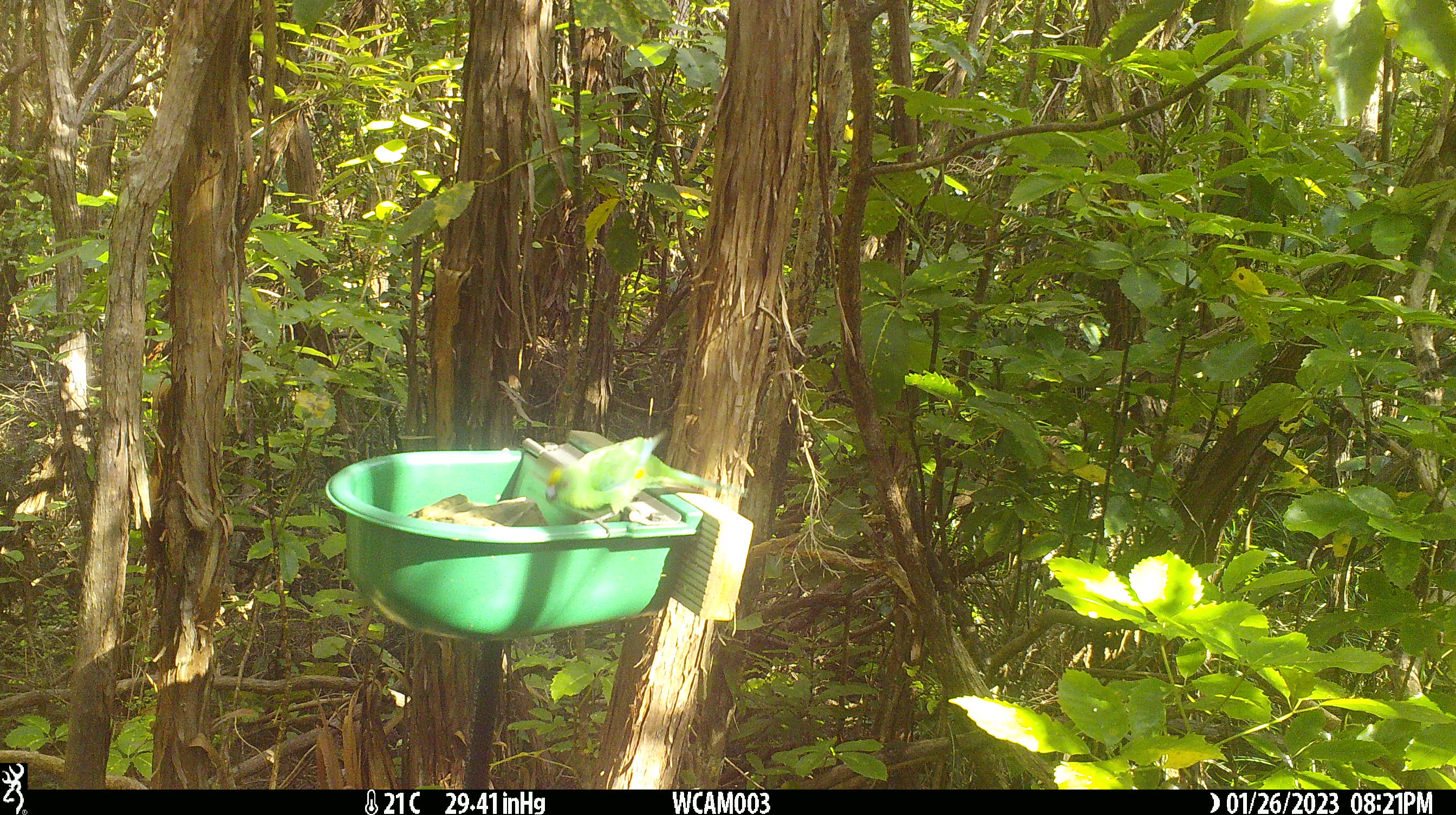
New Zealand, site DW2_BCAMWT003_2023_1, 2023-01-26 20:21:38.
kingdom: Animalia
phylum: Chordata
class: Aves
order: Psittaciformes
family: Psittaculidae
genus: Cyanoramphus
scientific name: Cyanoramphus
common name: parakeet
Parakeet (Cyanoramphus).